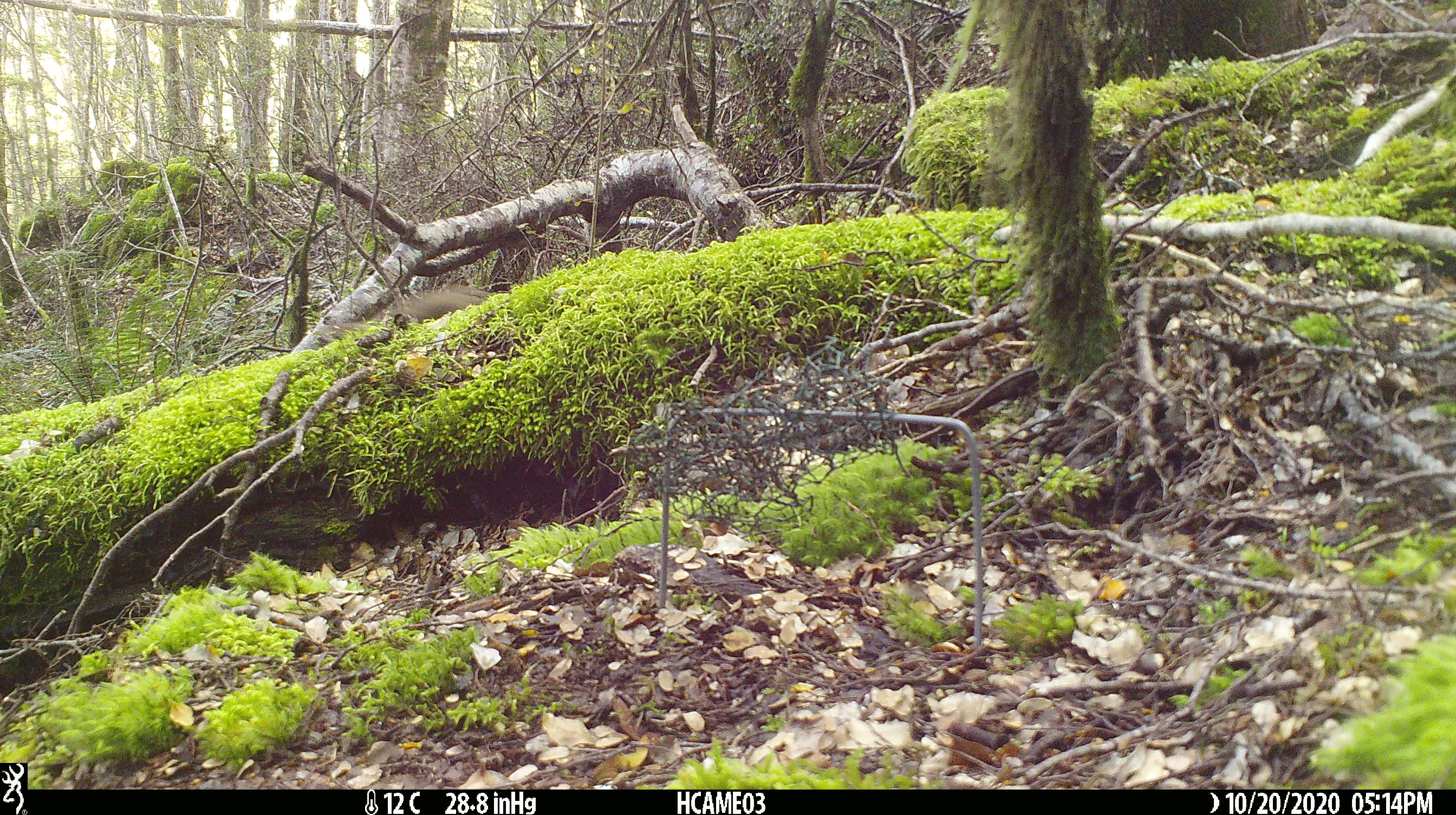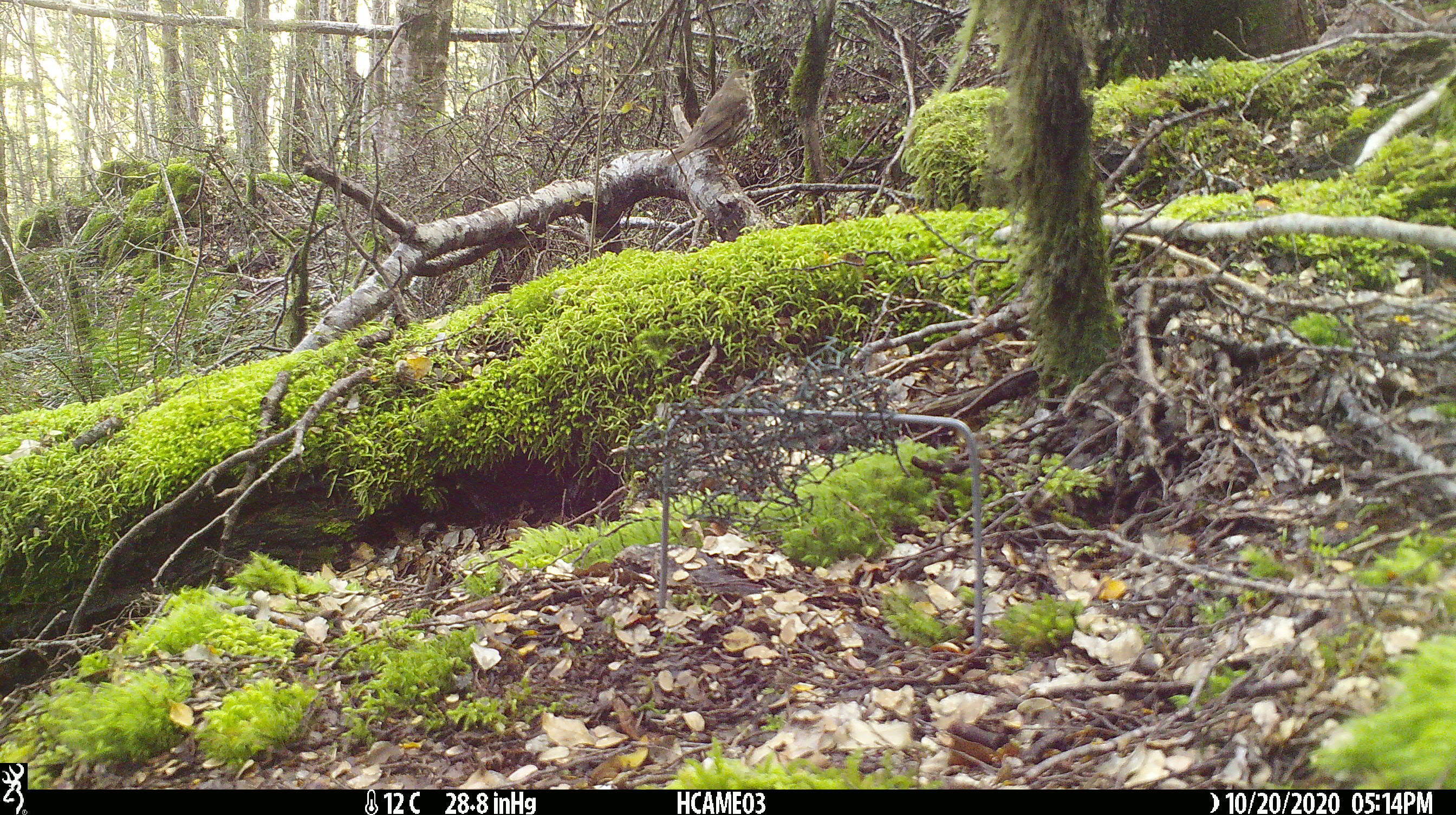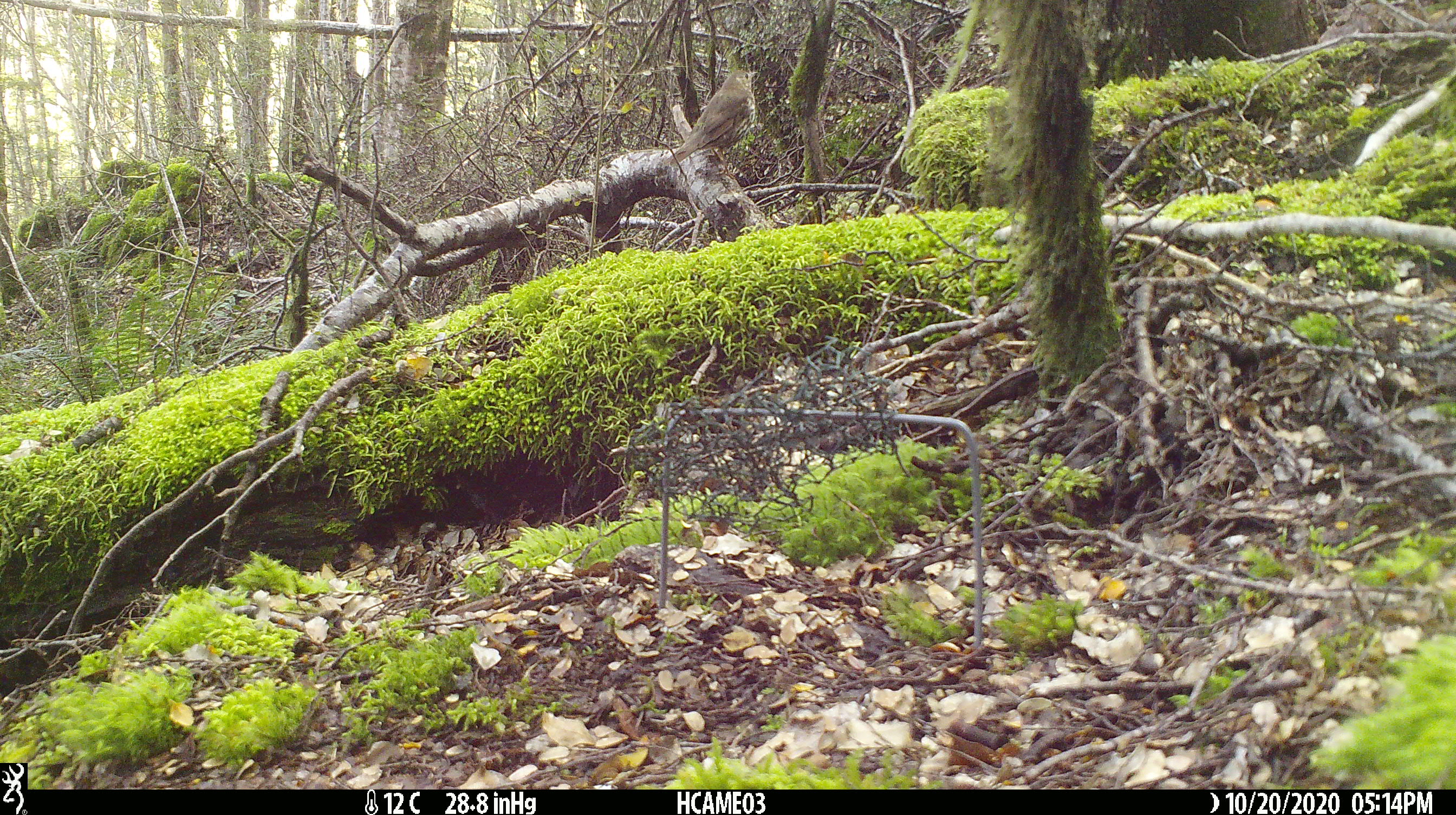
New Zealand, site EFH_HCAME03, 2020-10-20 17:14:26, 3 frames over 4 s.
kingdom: Animalia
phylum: Chordata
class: Aves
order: Passeriformes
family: Turdidae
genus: Turdus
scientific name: Turdus philomelos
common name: song thrush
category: thrush